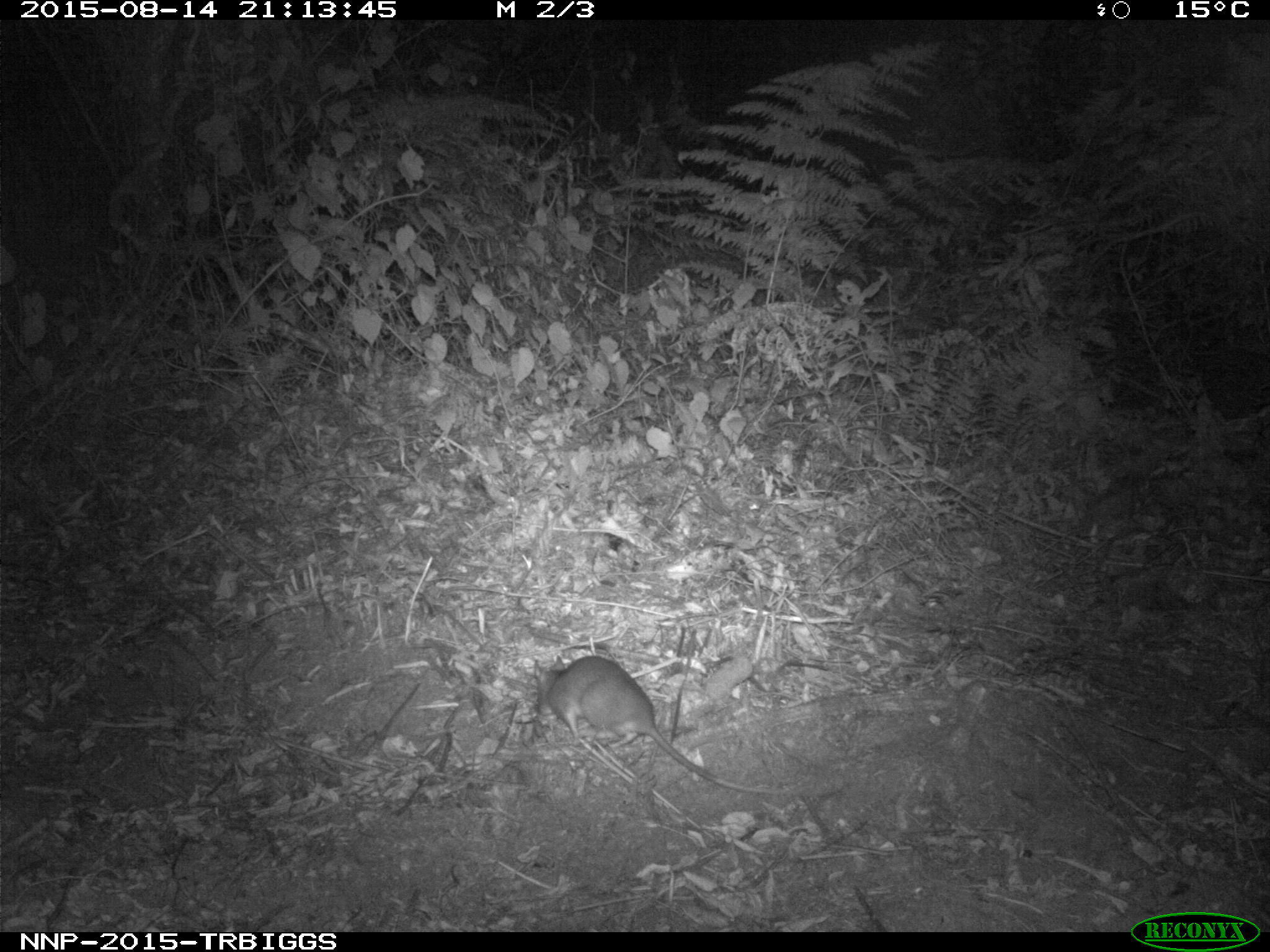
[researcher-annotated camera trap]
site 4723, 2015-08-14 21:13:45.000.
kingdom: Animalia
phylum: Chordata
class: Mammalia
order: Rodentia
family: Nesomyidae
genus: Cricetomys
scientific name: Cricetomys gambianus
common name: african giant pouched rat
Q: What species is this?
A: Cricetomys gambianus (african giant pouched rat).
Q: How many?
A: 1.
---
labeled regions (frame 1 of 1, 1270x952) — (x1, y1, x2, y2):
cricetomys gambianus: (532, 654, 786, 794)